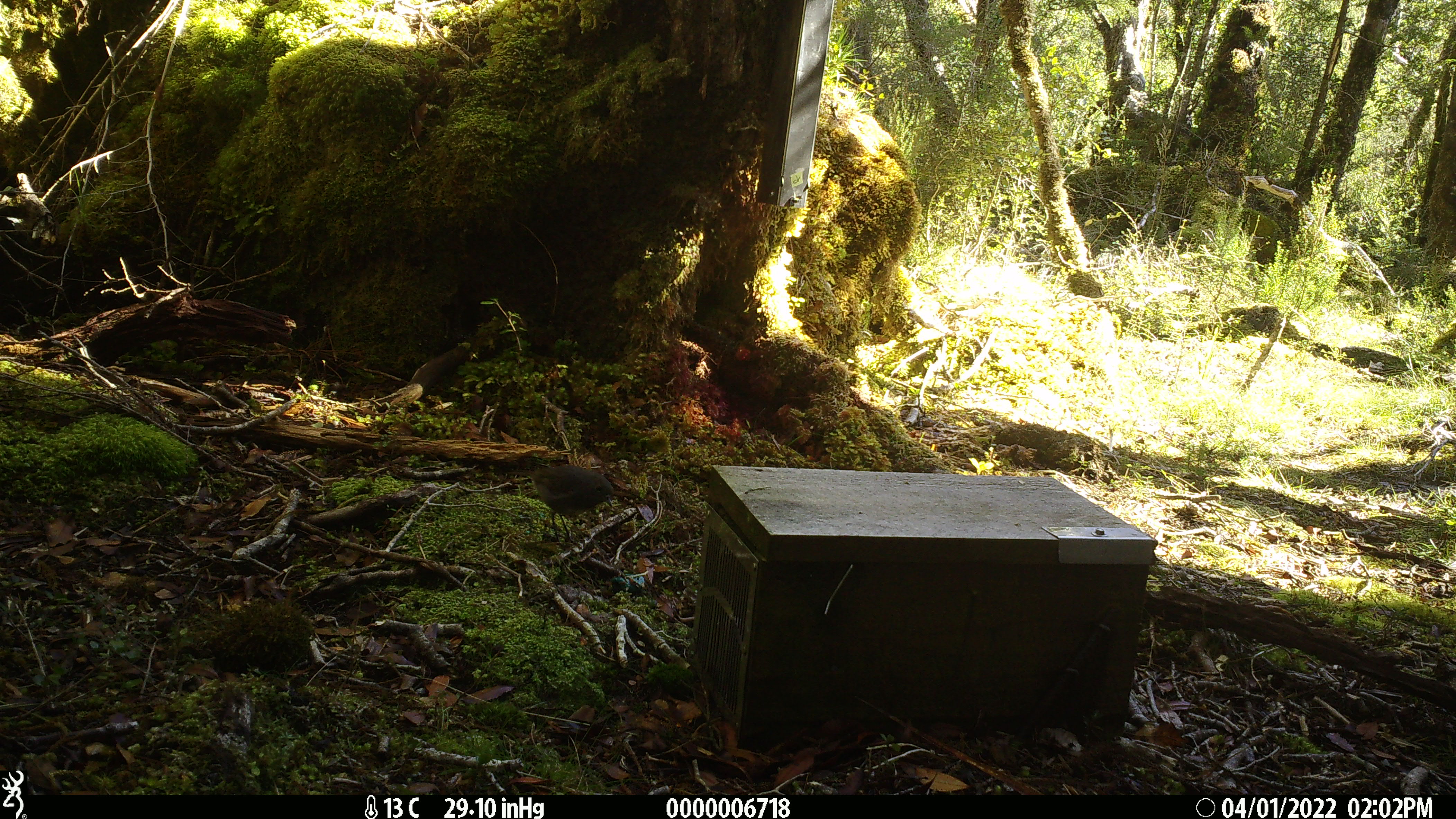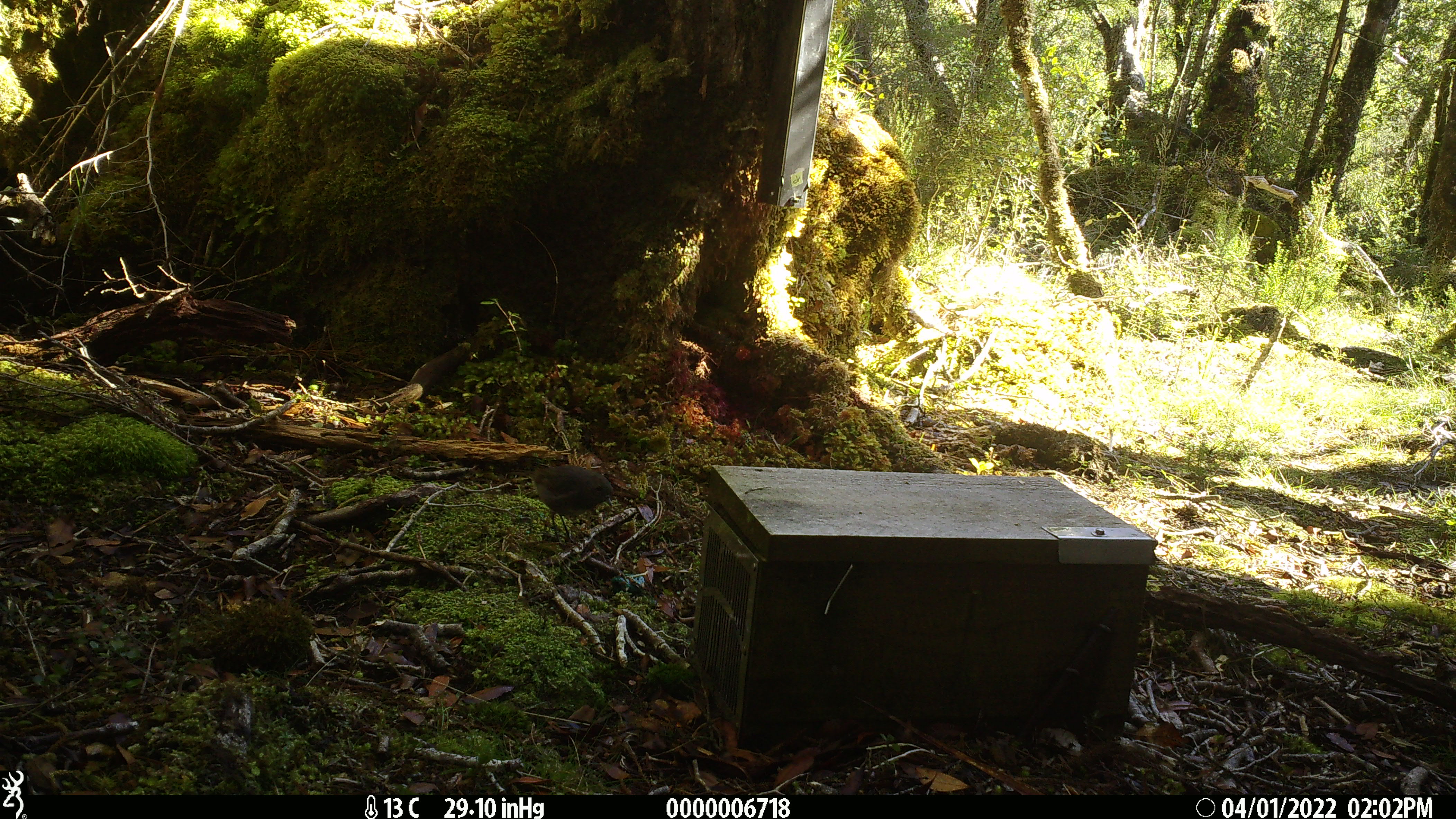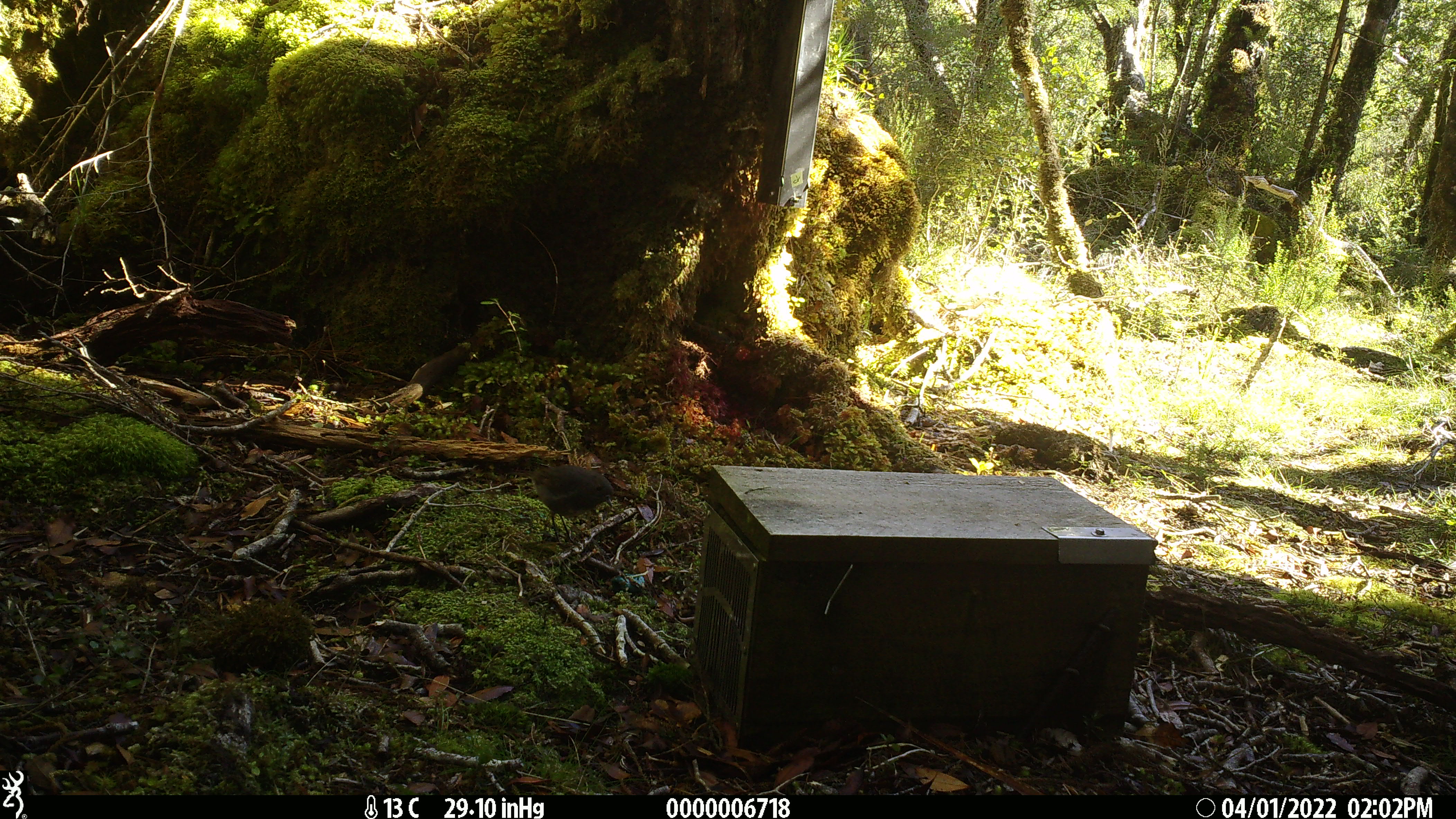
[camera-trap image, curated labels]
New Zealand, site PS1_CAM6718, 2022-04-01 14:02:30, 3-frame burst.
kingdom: Animalia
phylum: Chordata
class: Aves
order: Passeriformes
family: Petroicidae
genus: Petroica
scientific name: Petroica australis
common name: new zealand robin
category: robin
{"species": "robin (new zealand robin) (Petroica australis)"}